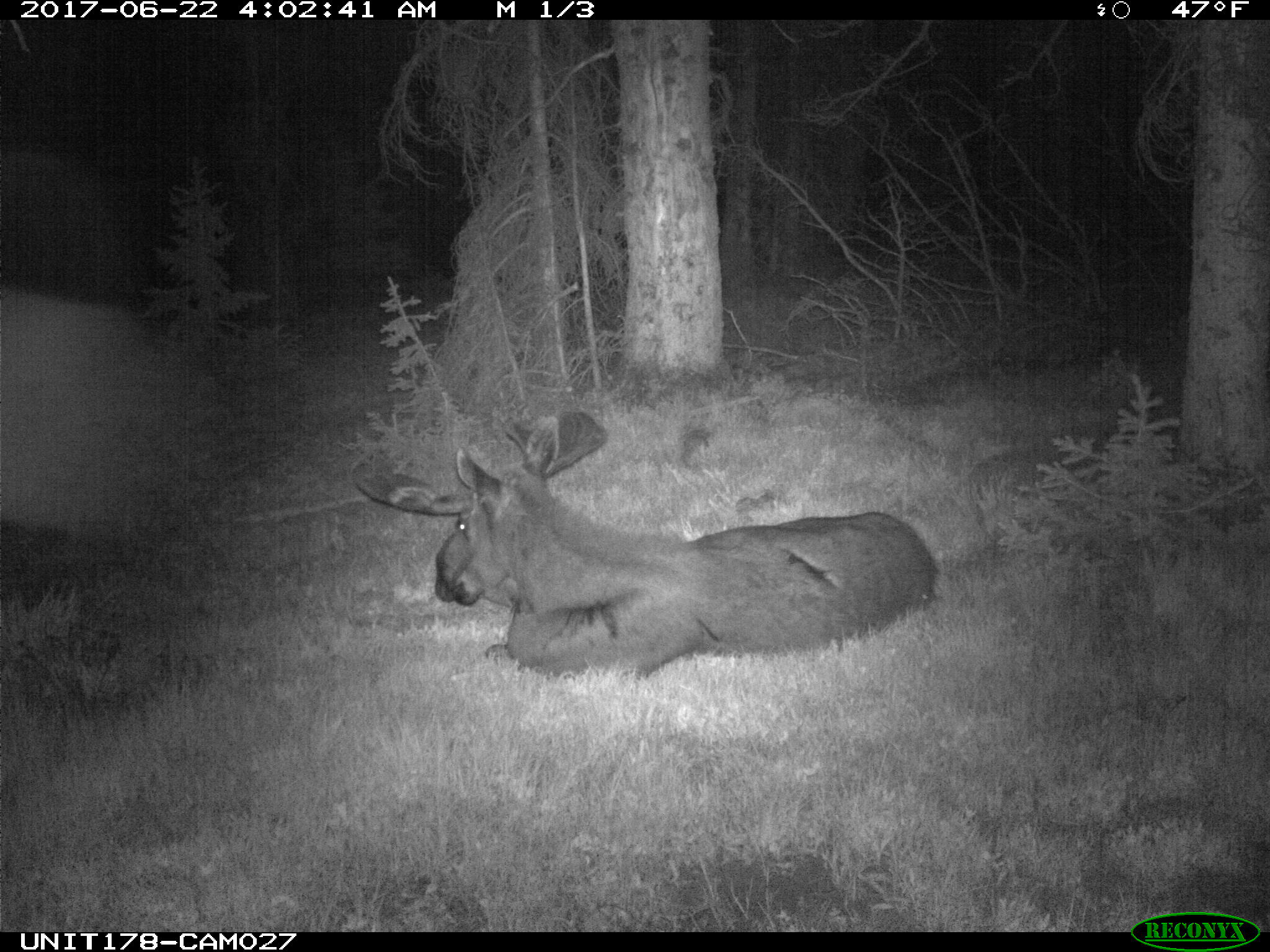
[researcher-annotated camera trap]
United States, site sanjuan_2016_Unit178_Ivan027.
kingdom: Animalia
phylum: Chordata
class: Mammalia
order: Artiodactyla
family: Cervidae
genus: Alces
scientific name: Alces alces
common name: moose